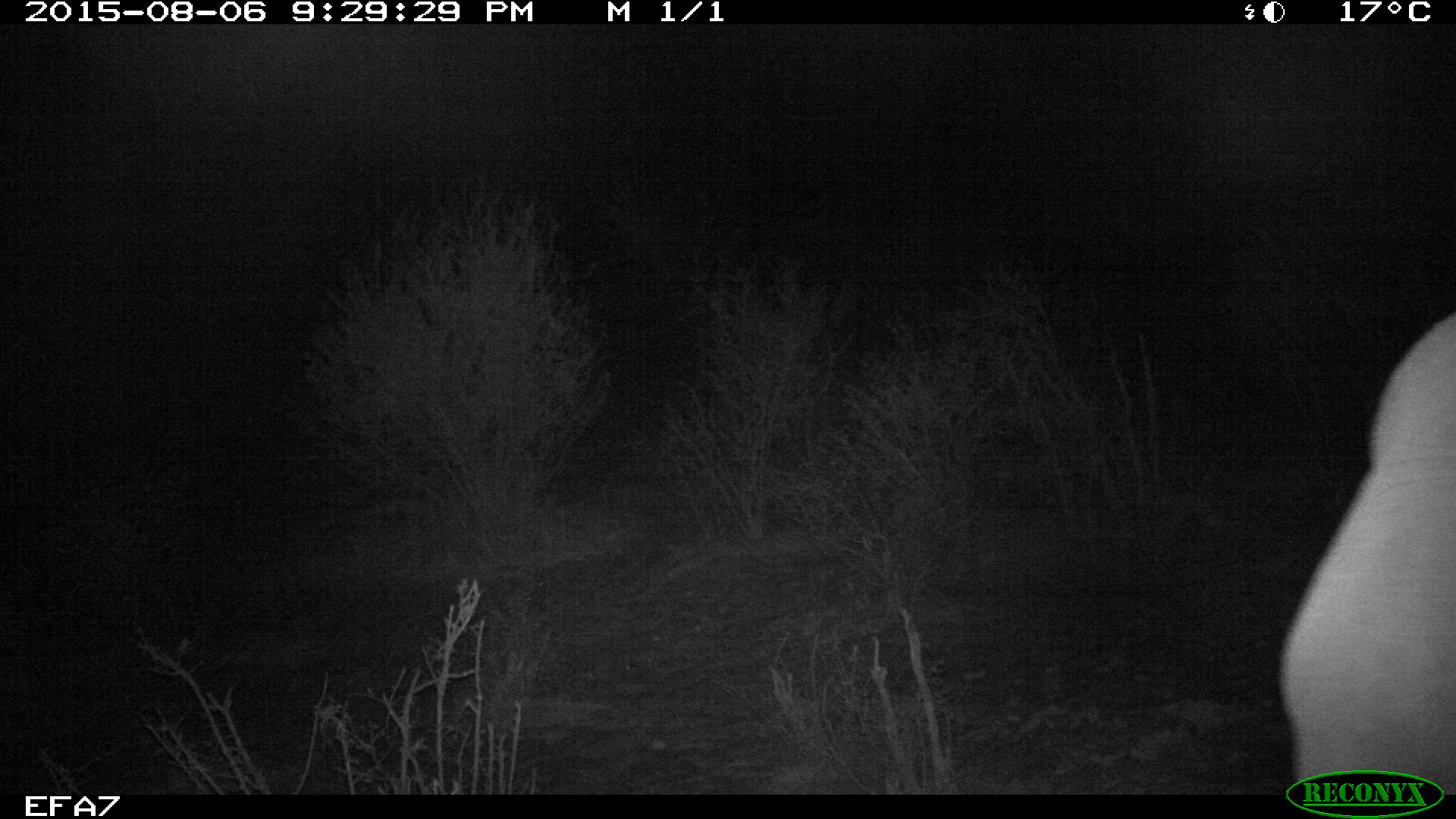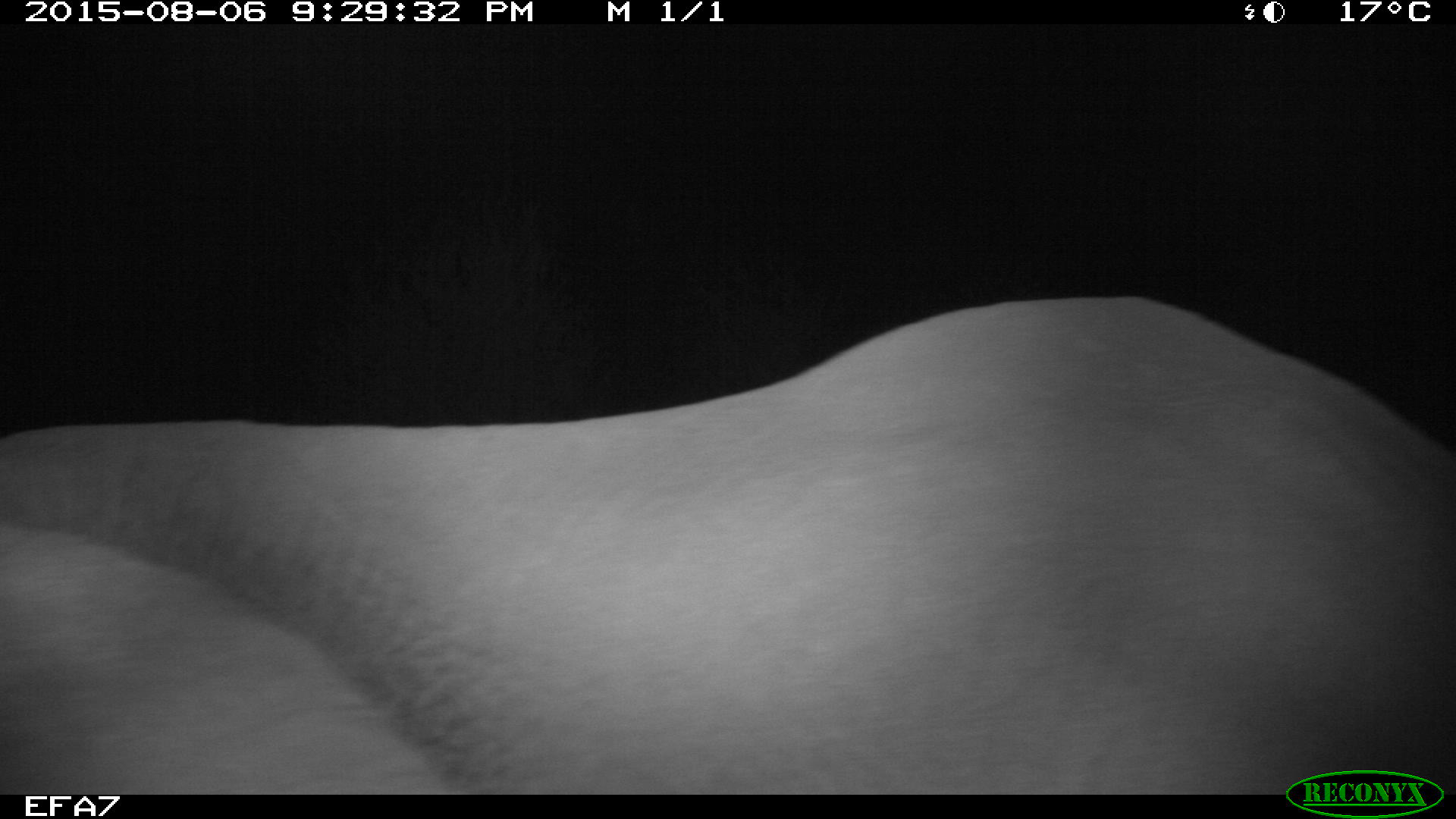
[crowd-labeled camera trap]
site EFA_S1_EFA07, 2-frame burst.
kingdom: Animalia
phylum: Chordata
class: Mammalia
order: Proboscidea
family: Elephantidae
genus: Loxodonta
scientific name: Loxodonta africana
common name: african bush elephant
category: elephant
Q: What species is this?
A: Elephant (african bush elephant) (Loxodonta africana).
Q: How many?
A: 1.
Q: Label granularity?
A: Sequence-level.